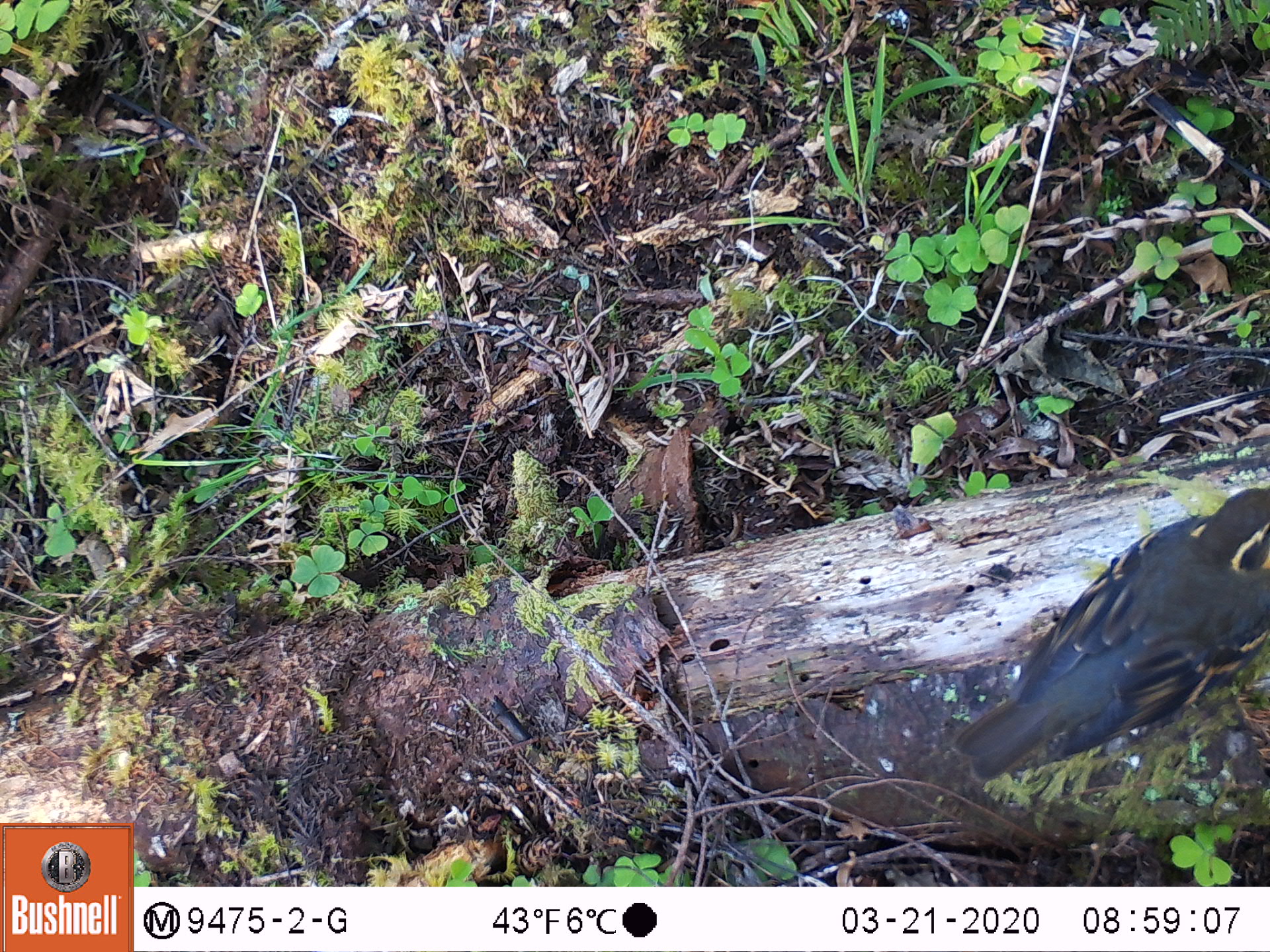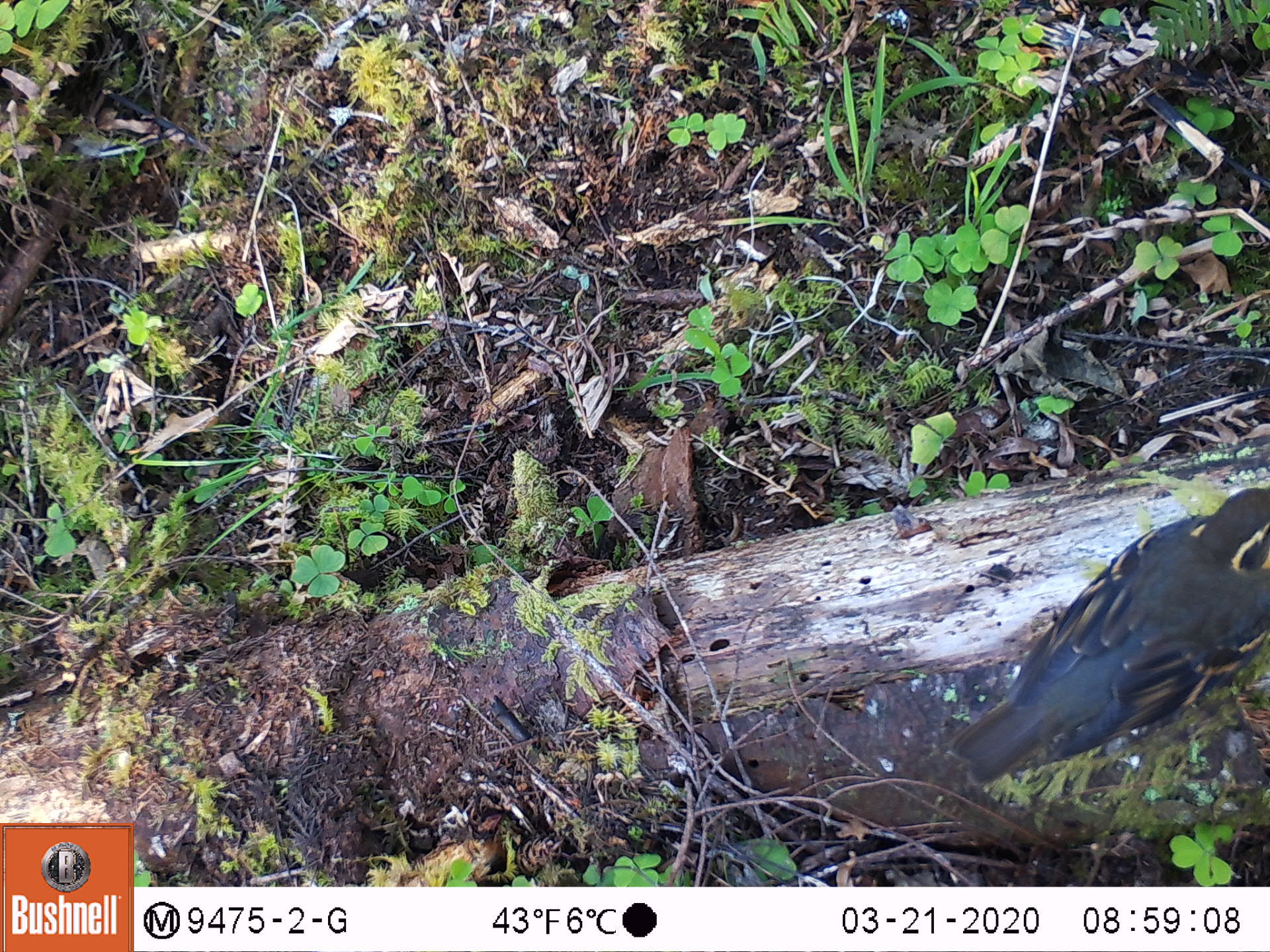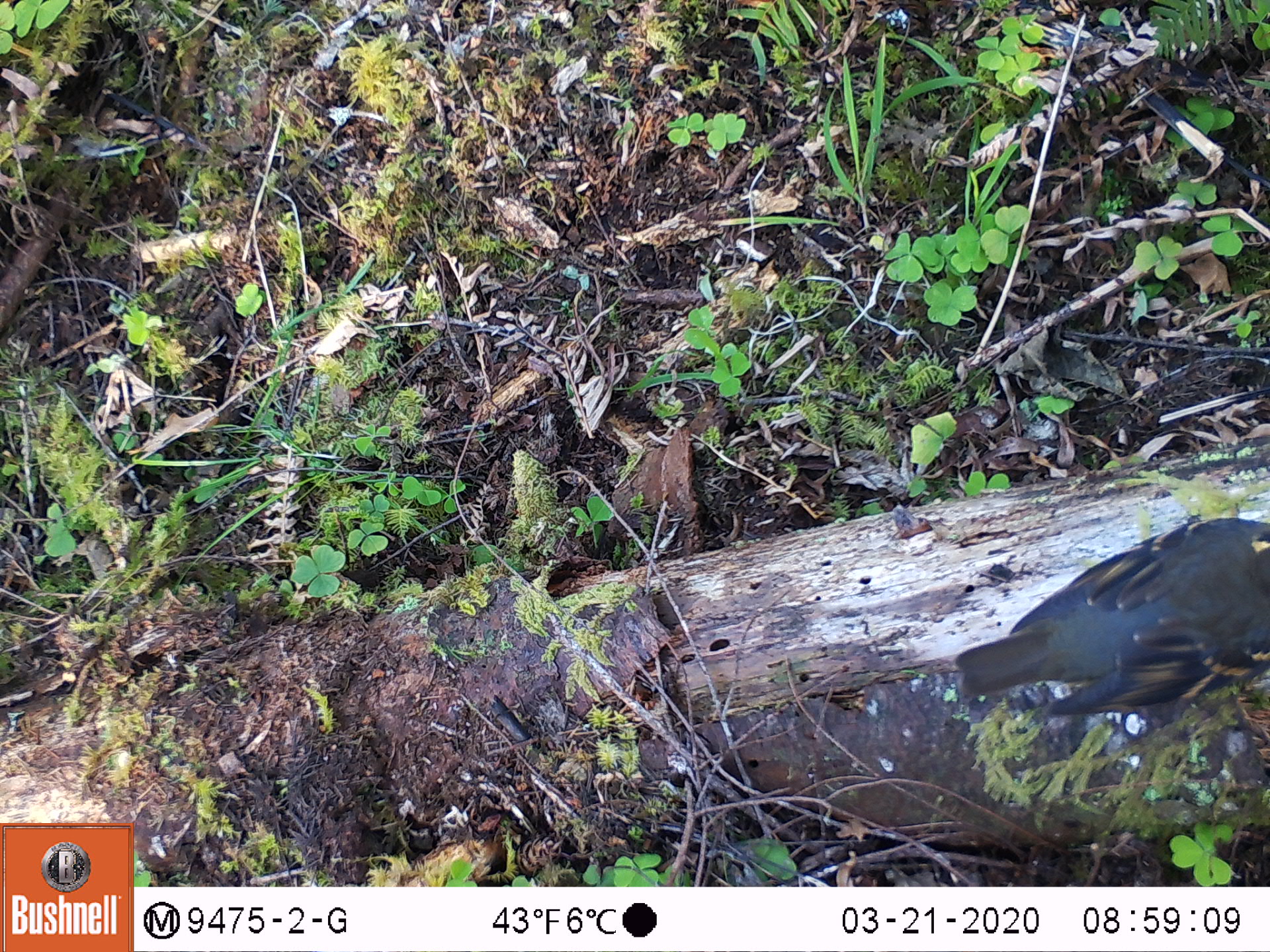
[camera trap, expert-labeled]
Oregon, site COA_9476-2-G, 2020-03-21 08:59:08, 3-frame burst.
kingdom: Animalia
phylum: Chordata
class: Aves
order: Passeriformes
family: Turdidae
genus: Ixoreus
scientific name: Ixoreus naevius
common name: varied thrush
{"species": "varied thrush (Ixoreus naevius)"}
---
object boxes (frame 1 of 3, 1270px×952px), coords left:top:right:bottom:
varied thrush: 953:487:1265:785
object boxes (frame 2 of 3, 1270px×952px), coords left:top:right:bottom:
varied thrush: 946:480:1265:791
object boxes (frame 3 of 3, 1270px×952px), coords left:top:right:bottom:
varied thrush: 947:512:1265:735